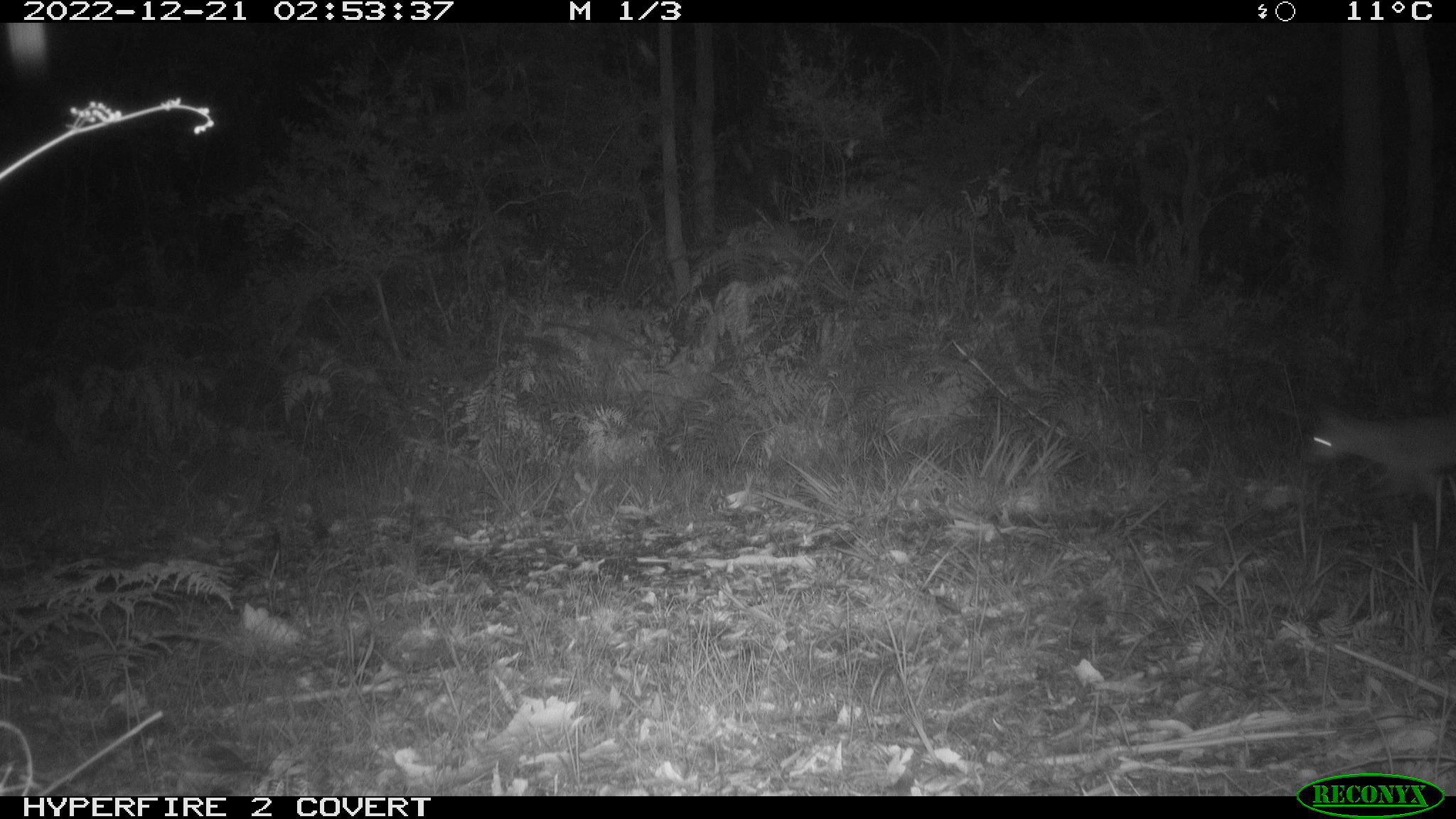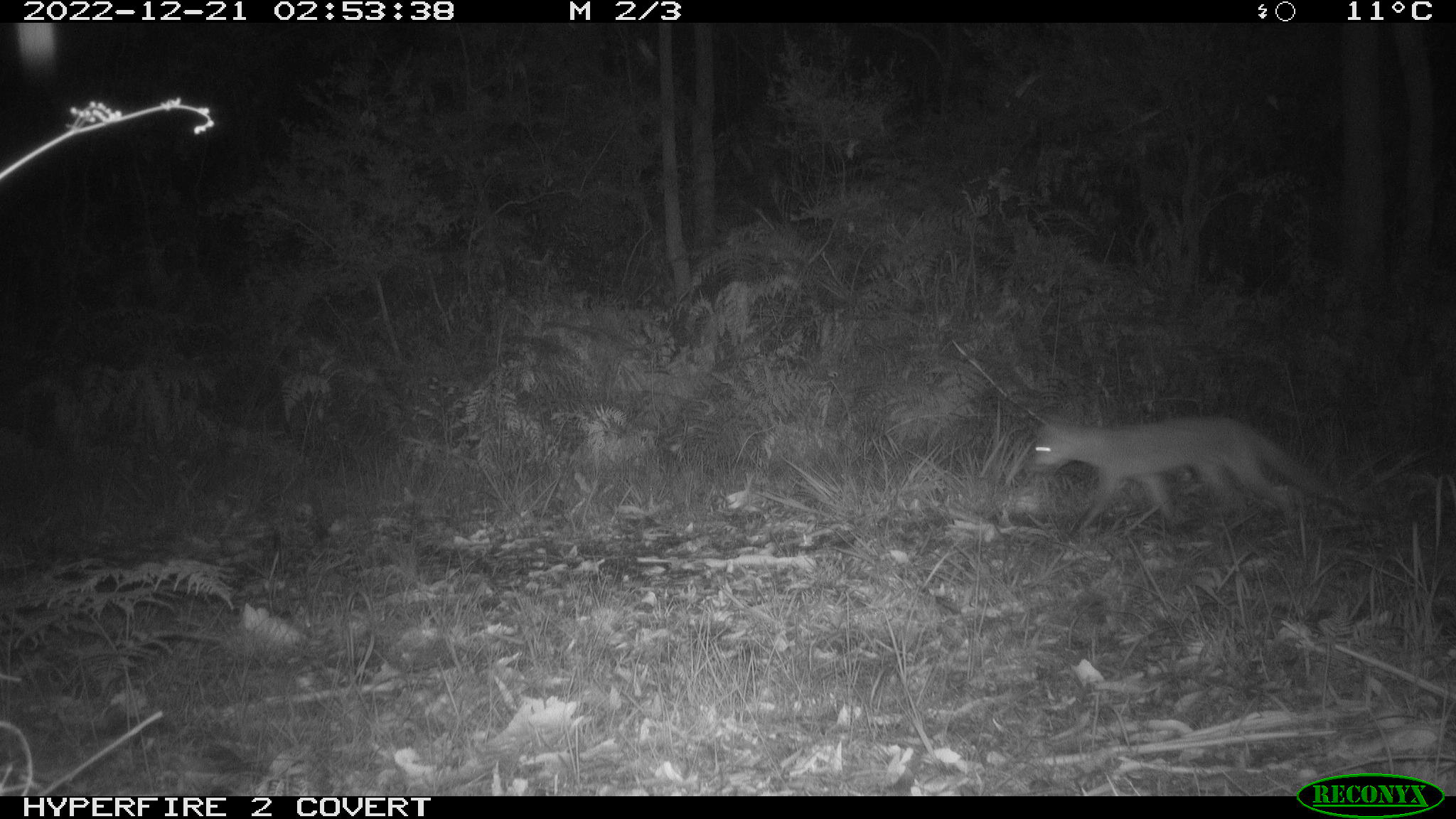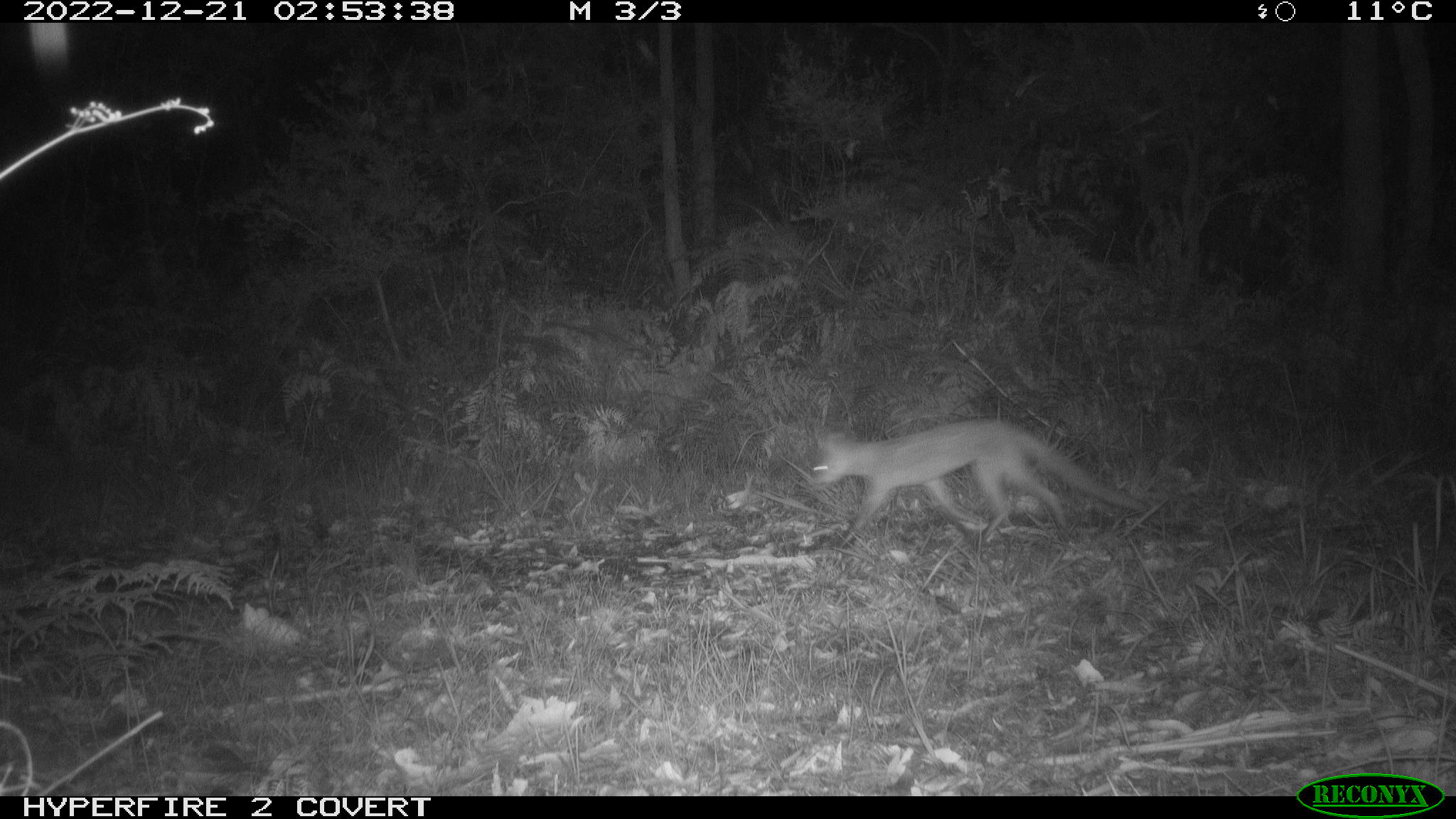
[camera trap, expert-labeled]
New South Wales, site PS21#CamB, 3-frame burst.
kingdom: Animalia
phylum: Chordata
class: Mammalia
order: Carnivora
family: Canidae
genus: Vulpes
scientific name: Vulpes vulpes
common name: red fox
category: fox